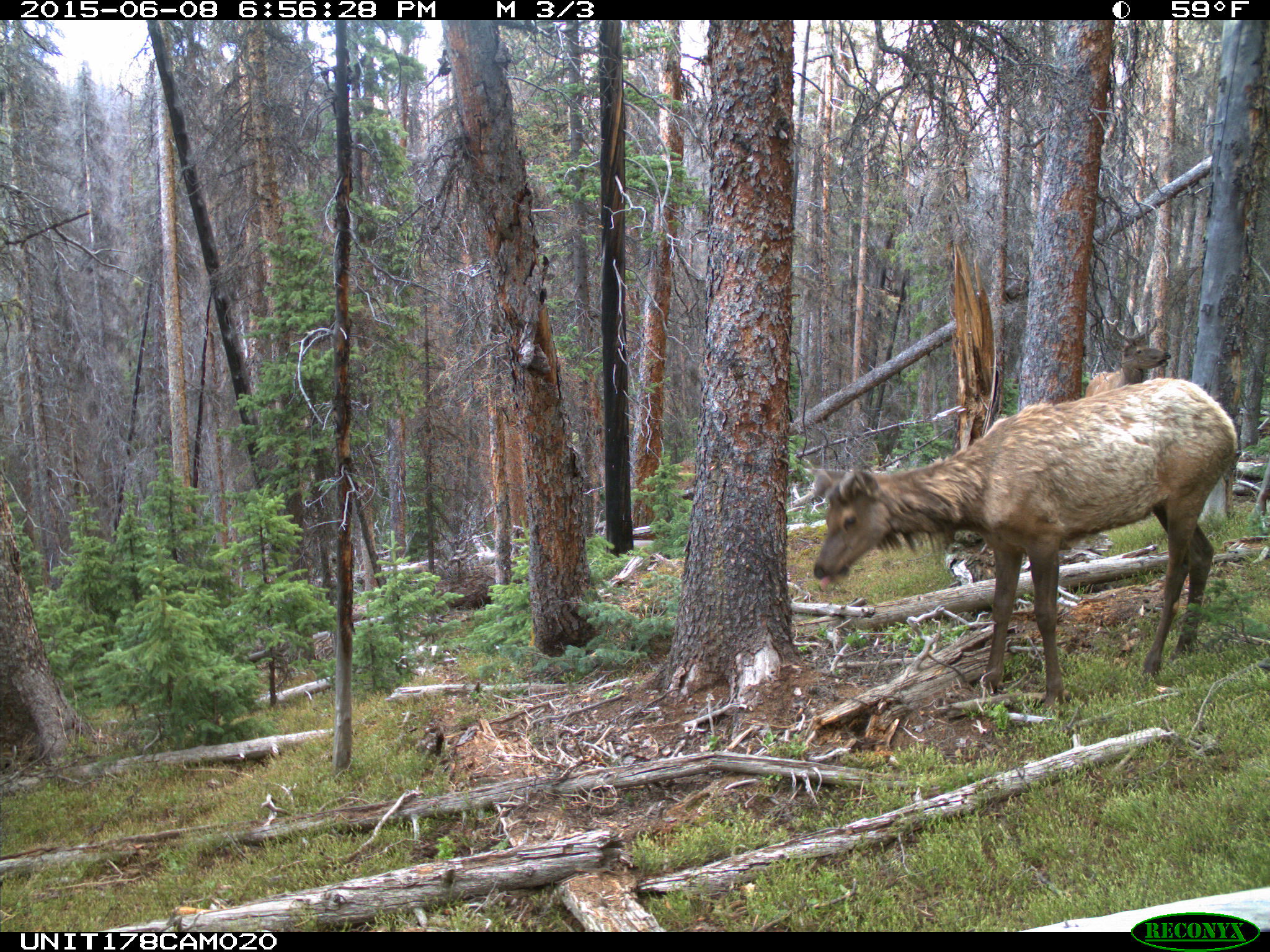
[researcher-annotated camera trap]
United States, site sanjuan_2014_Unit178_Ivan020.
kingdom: Animalia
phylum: Chordata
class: Mammalia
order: Artiodactyla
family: Cervidae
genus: Cervus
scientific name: Cervus elaphus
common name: red deer